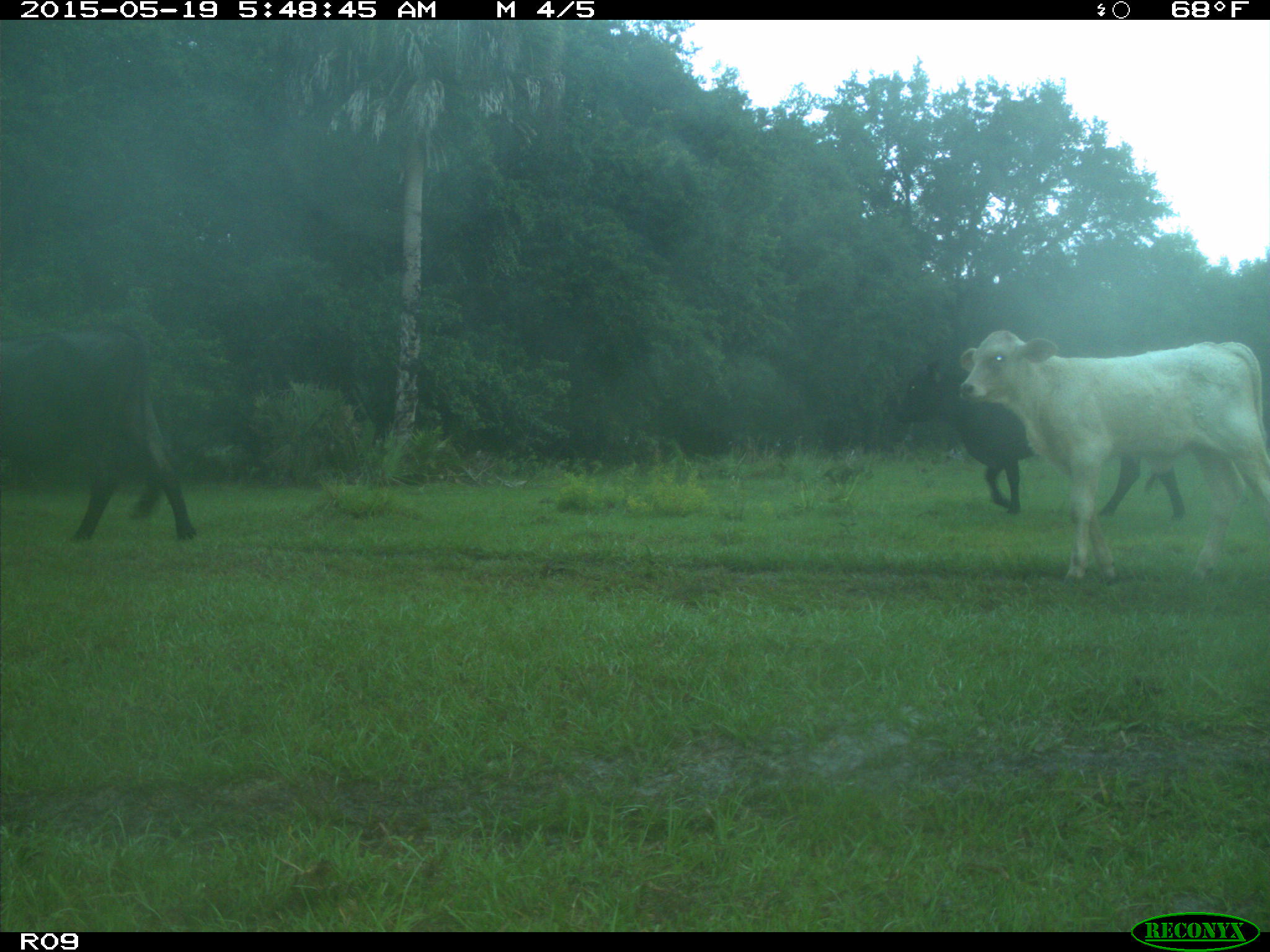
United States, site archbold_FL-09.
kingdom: Animalia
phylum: Chordata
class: Mammalia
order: Artiodactyla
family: Bovidae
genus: Bos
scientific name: Bos taurus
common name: domestic cow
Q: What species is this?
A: Bos taurus (domestic cow).